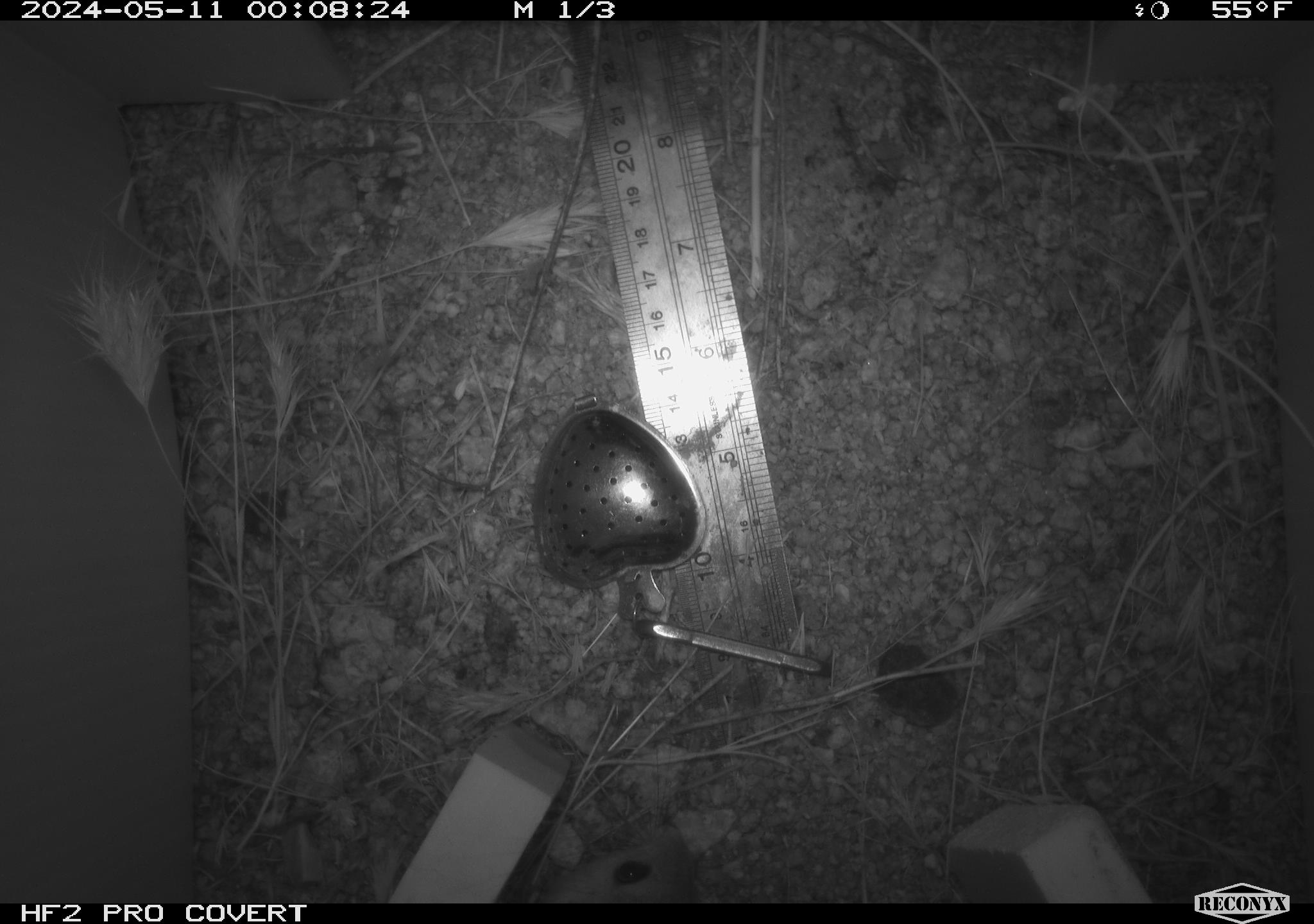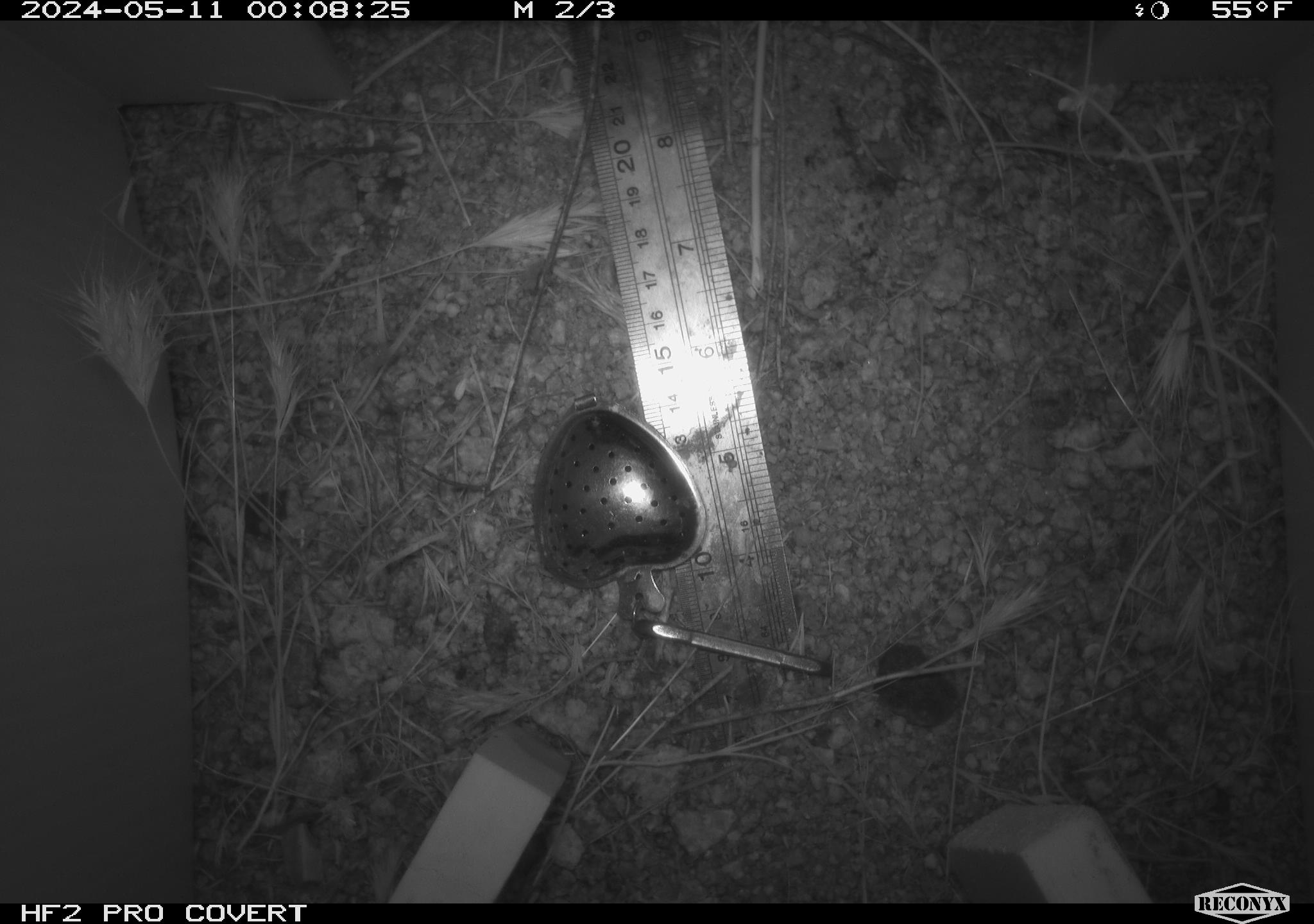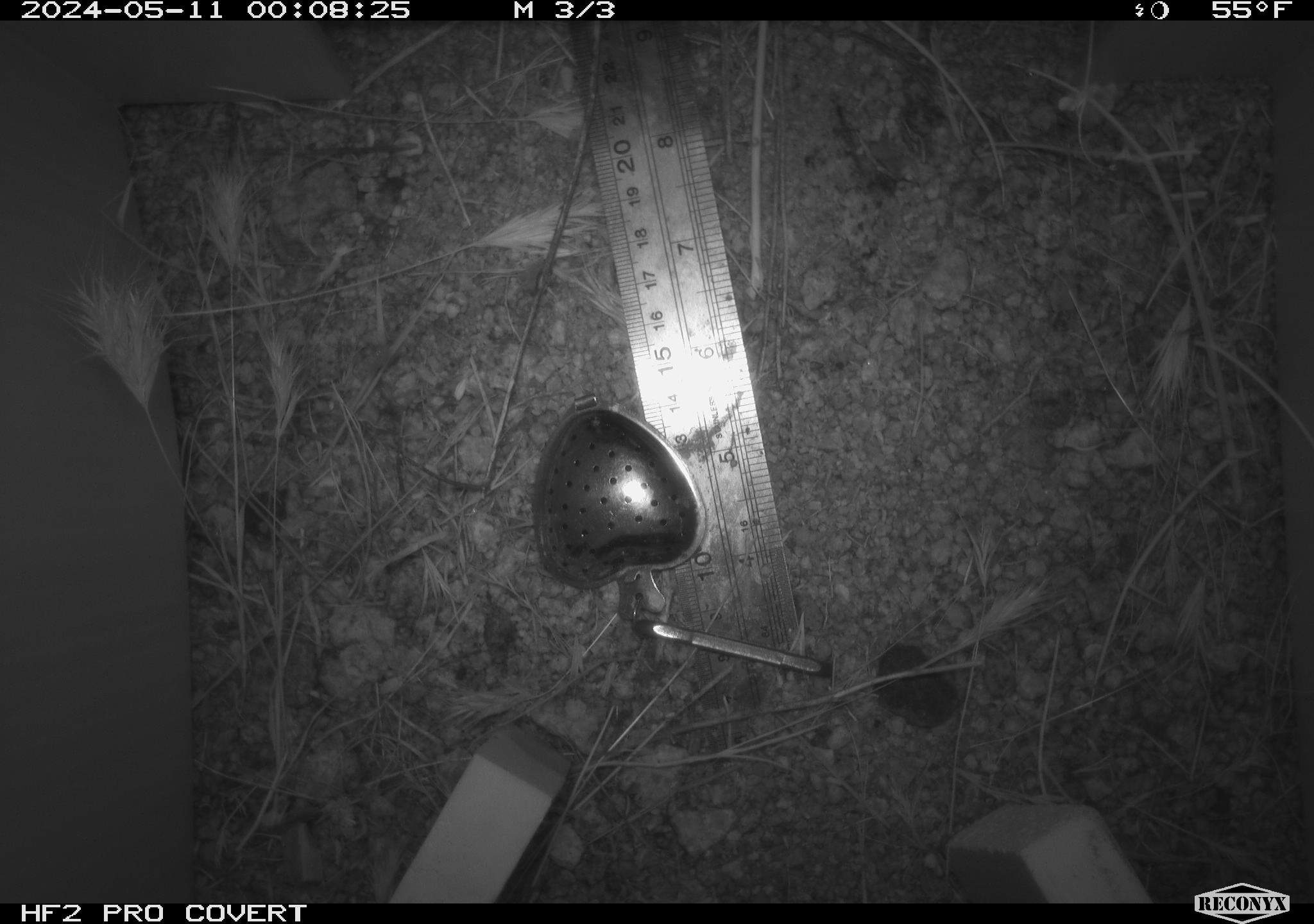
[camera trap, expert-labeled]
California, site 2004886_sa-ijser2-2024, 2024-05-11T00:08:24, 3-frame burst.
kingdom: Animalia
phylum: Chordata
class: Mammalia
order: Rodentia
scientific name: Rodentia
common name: woodrat or rat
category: woodrat or rat species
Woodrat or rat species (woodrat or rat) (Rodentia).